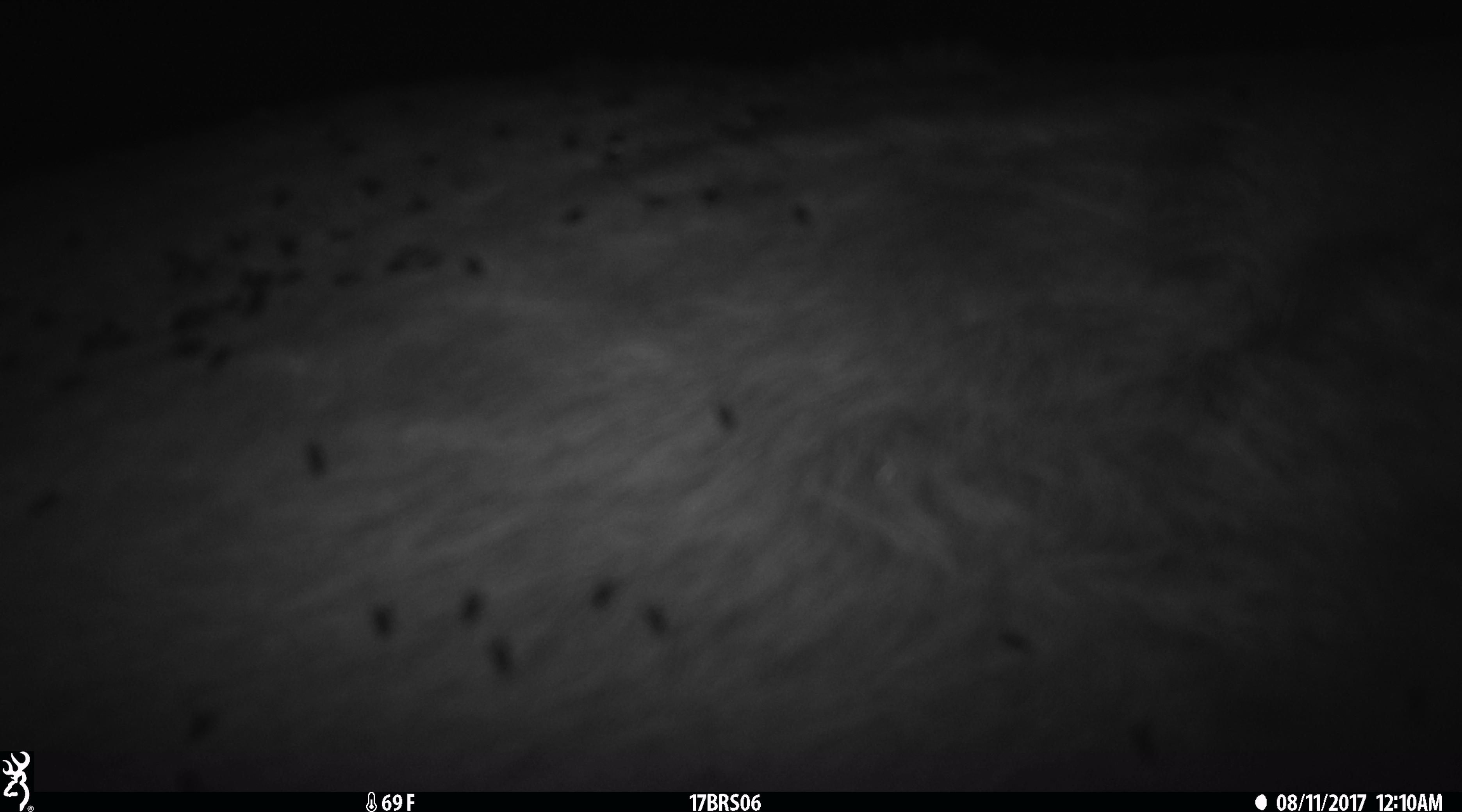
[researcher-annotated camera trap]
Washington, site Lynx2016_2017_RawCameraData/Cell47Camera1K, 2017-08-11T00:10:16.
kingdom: Animalia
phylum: Chordata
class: Mammalia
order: Artiodactyla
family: Bovidae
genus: Bos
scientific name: Bos taurus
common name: domestic cattle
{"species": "domestic cattle (Bos taurus)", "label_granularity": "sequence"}